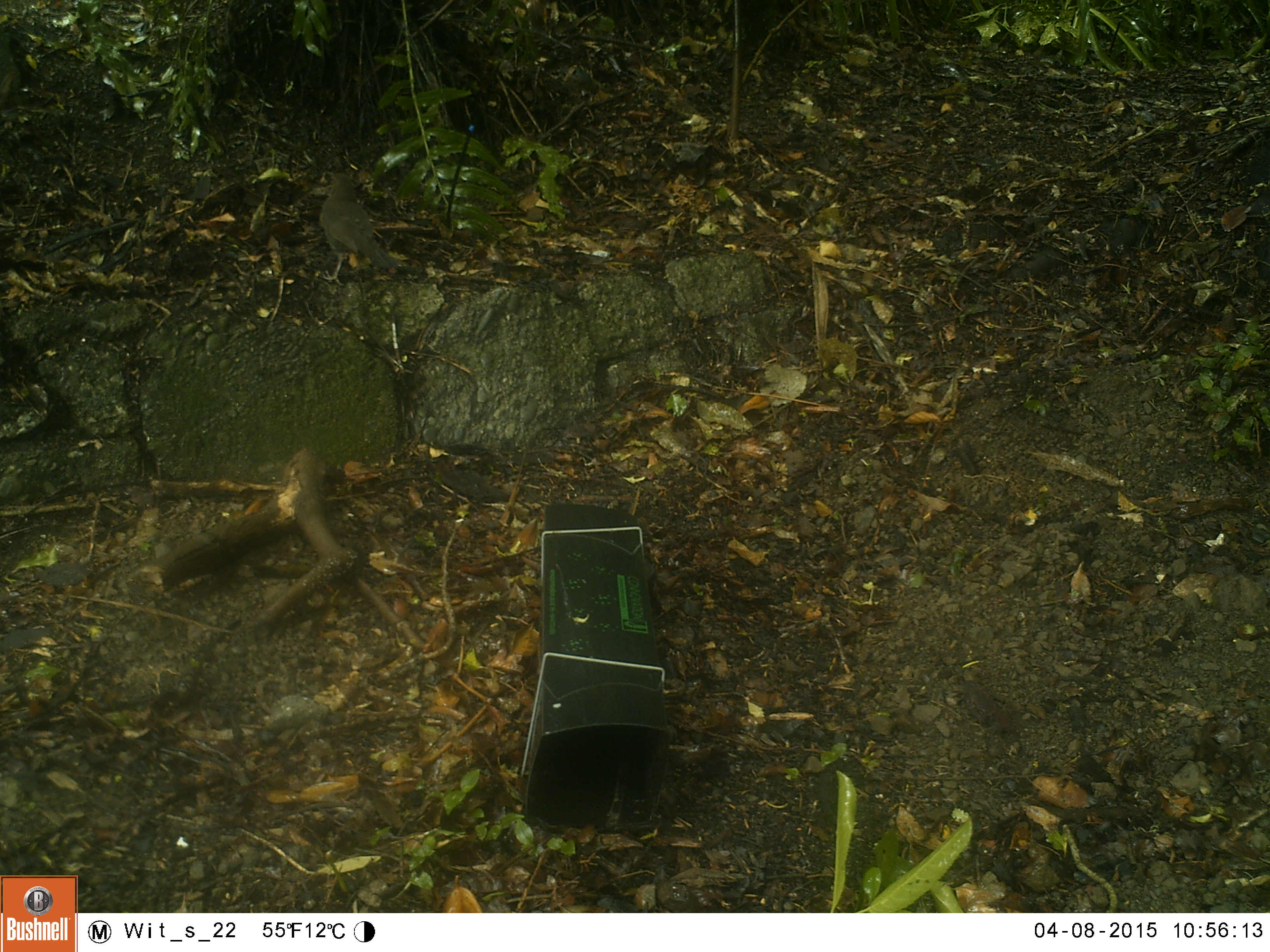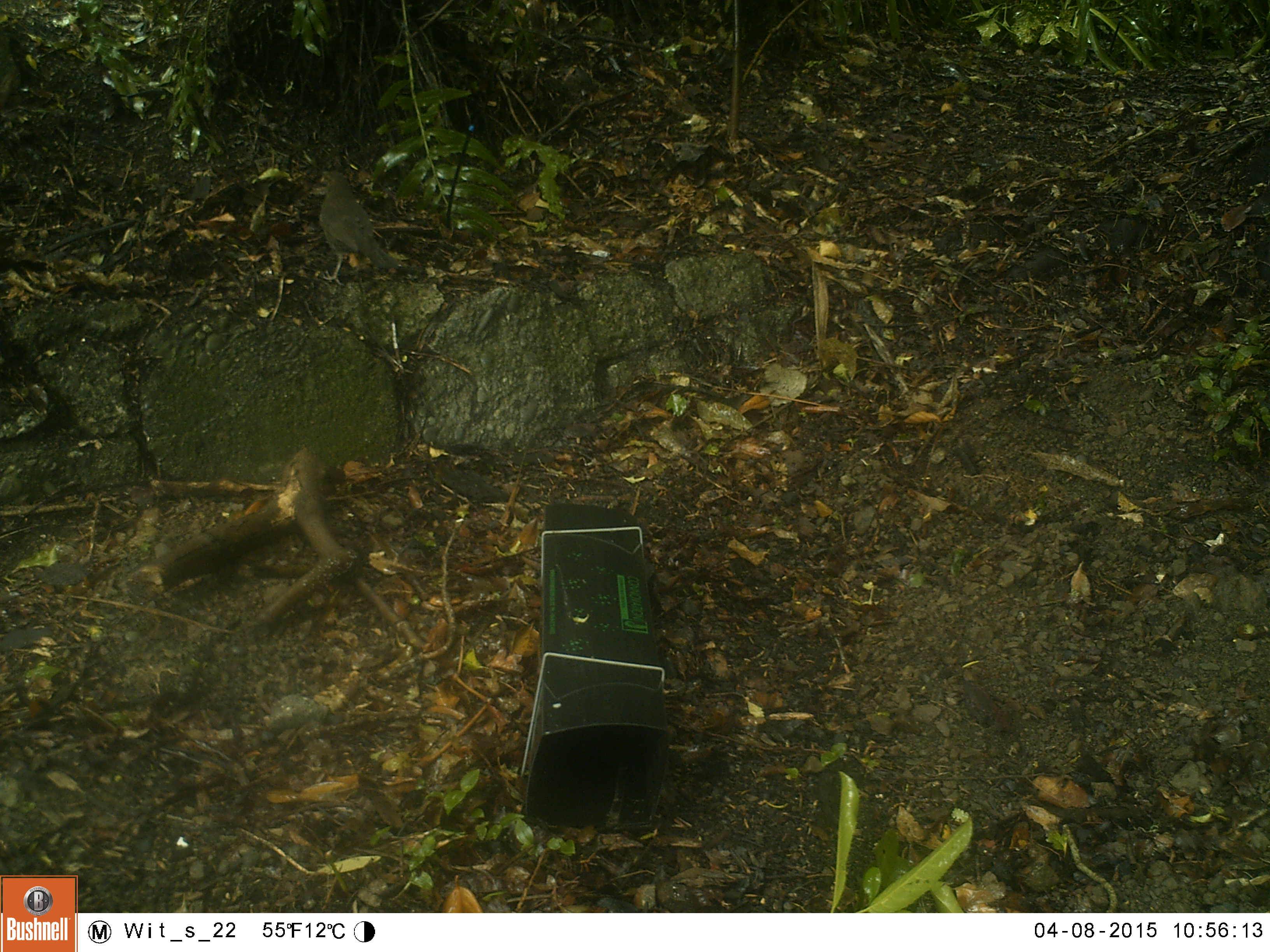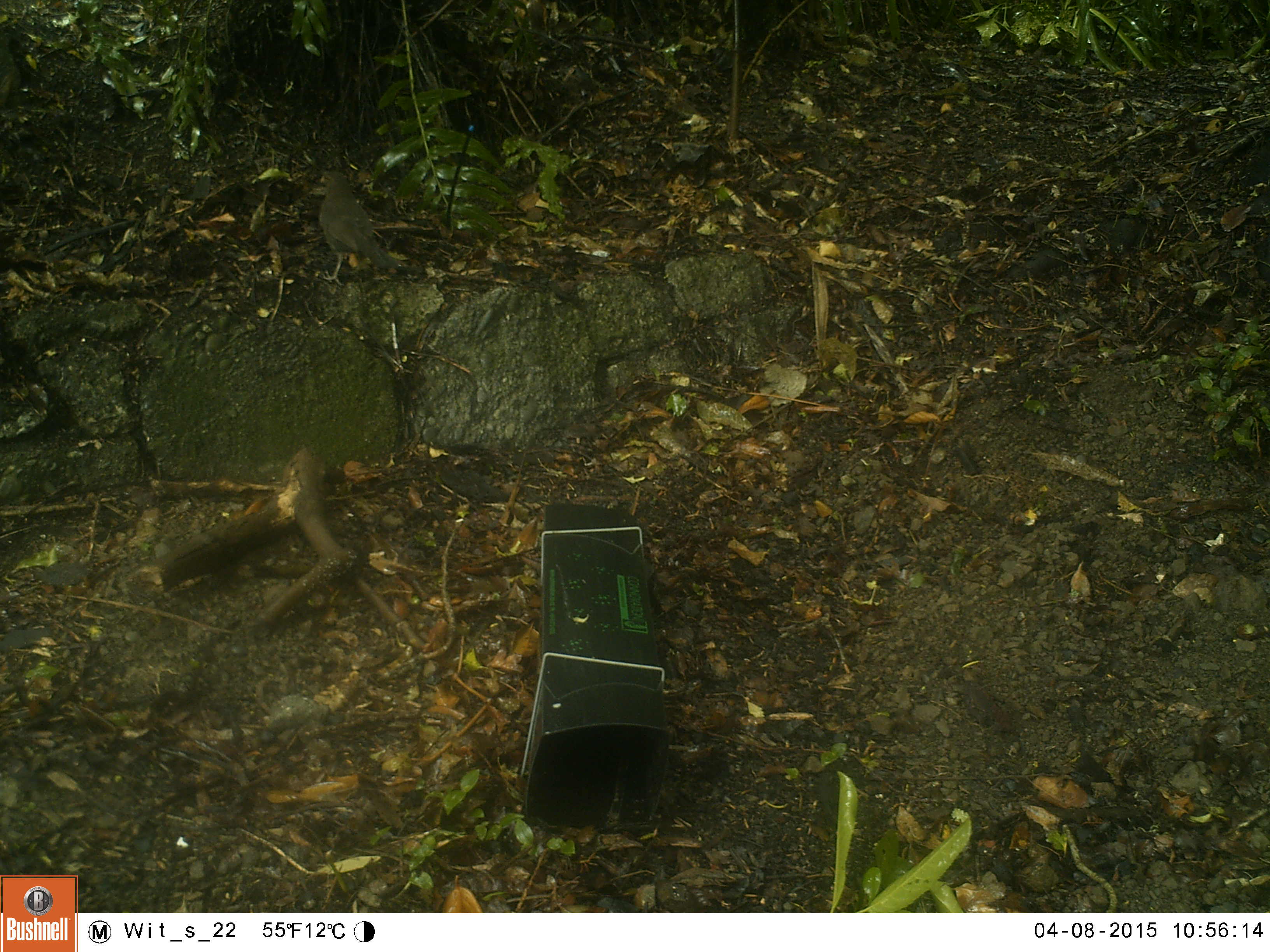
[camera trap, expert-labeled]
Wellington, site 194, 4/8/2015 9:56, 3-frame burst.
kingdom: Animalia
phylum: Chordata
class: Aves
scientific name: Aves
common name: bird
Bird (Aves).